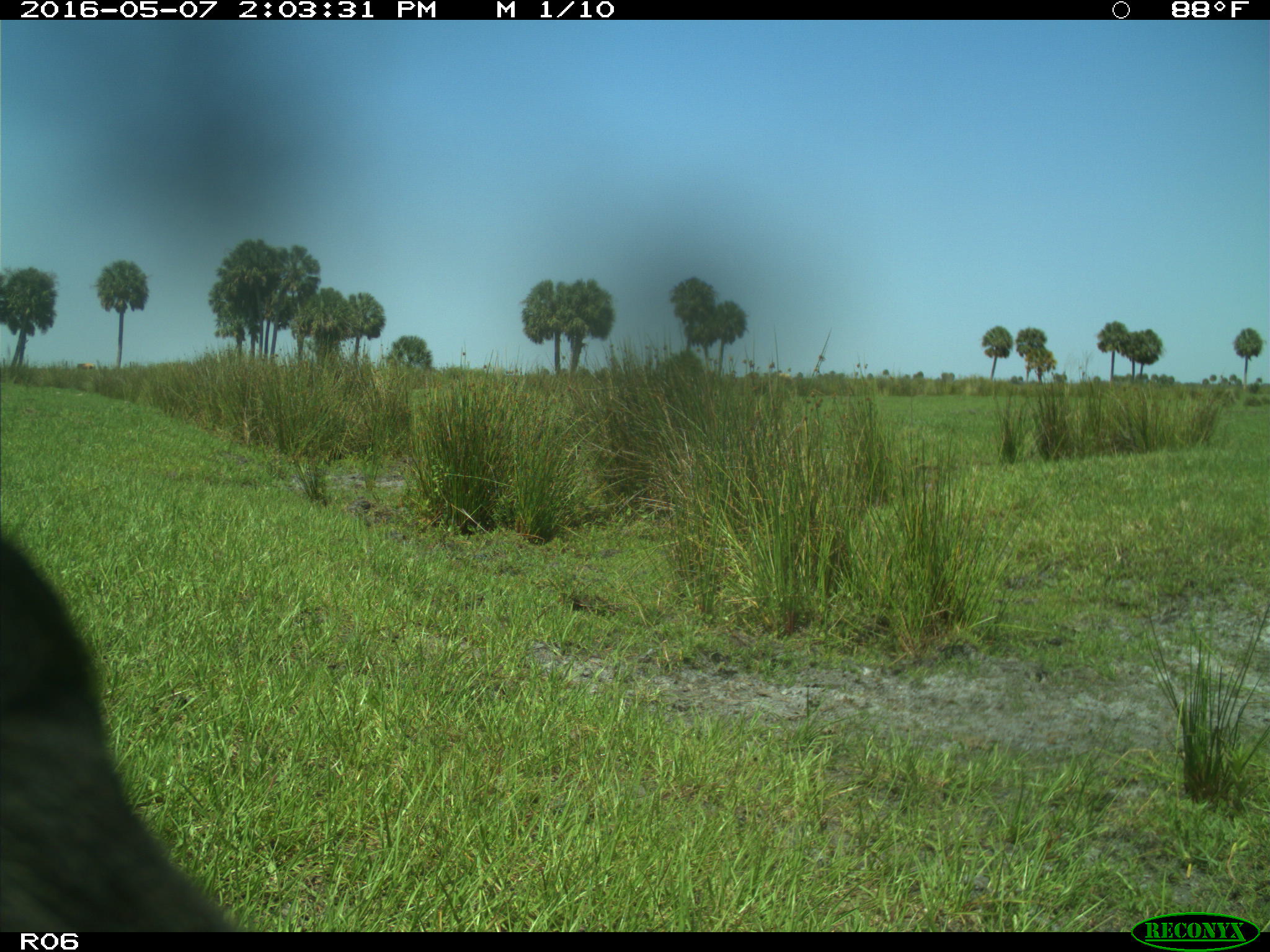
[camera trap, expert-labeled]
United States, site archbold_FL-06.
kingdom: Animalia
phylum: Chordata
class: Mammalia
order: Artiodactyla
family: Bovidae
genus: Bos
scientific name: Bos taurus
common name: domestic cow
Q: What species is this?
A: Bos taurus (domestic cow).